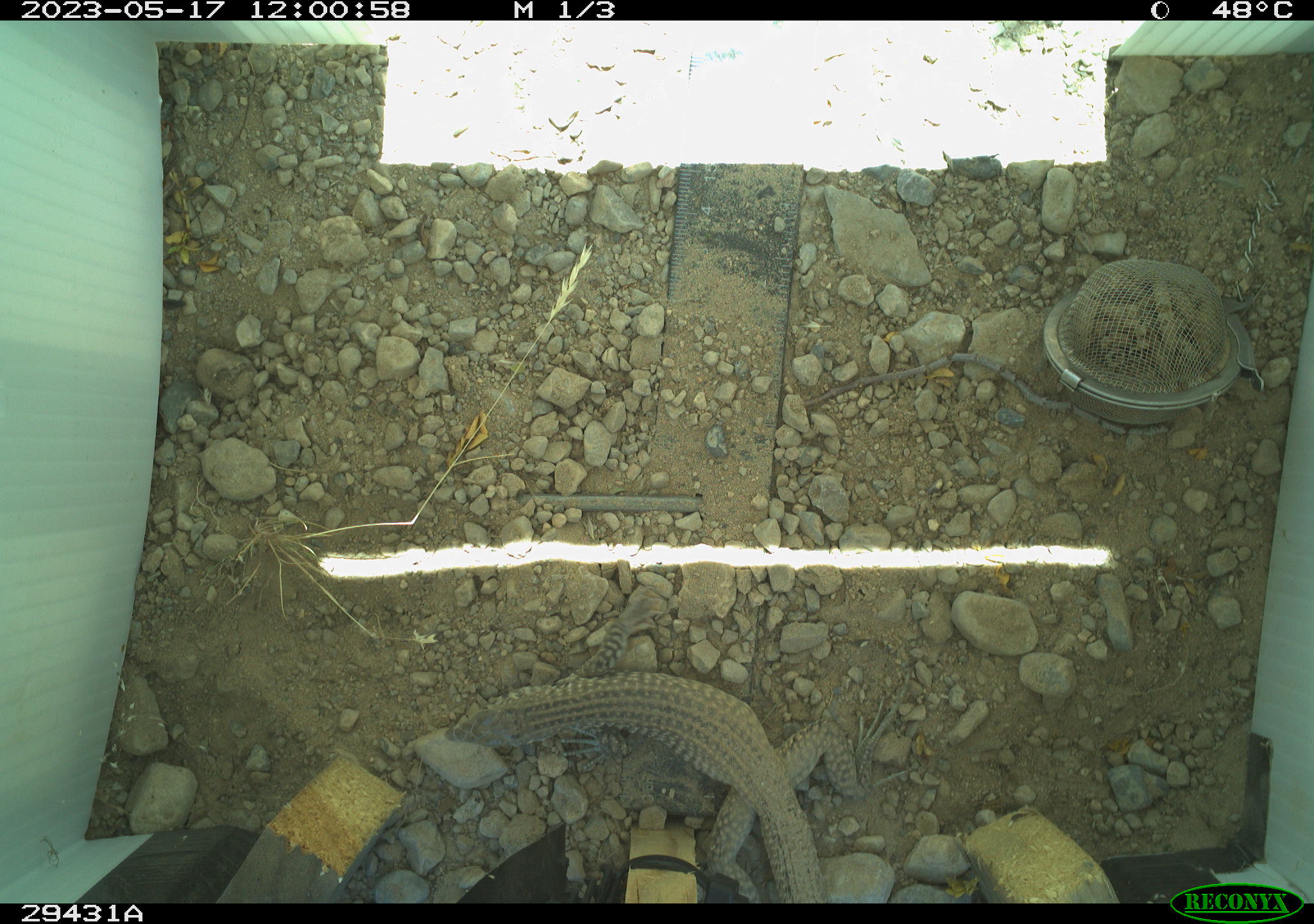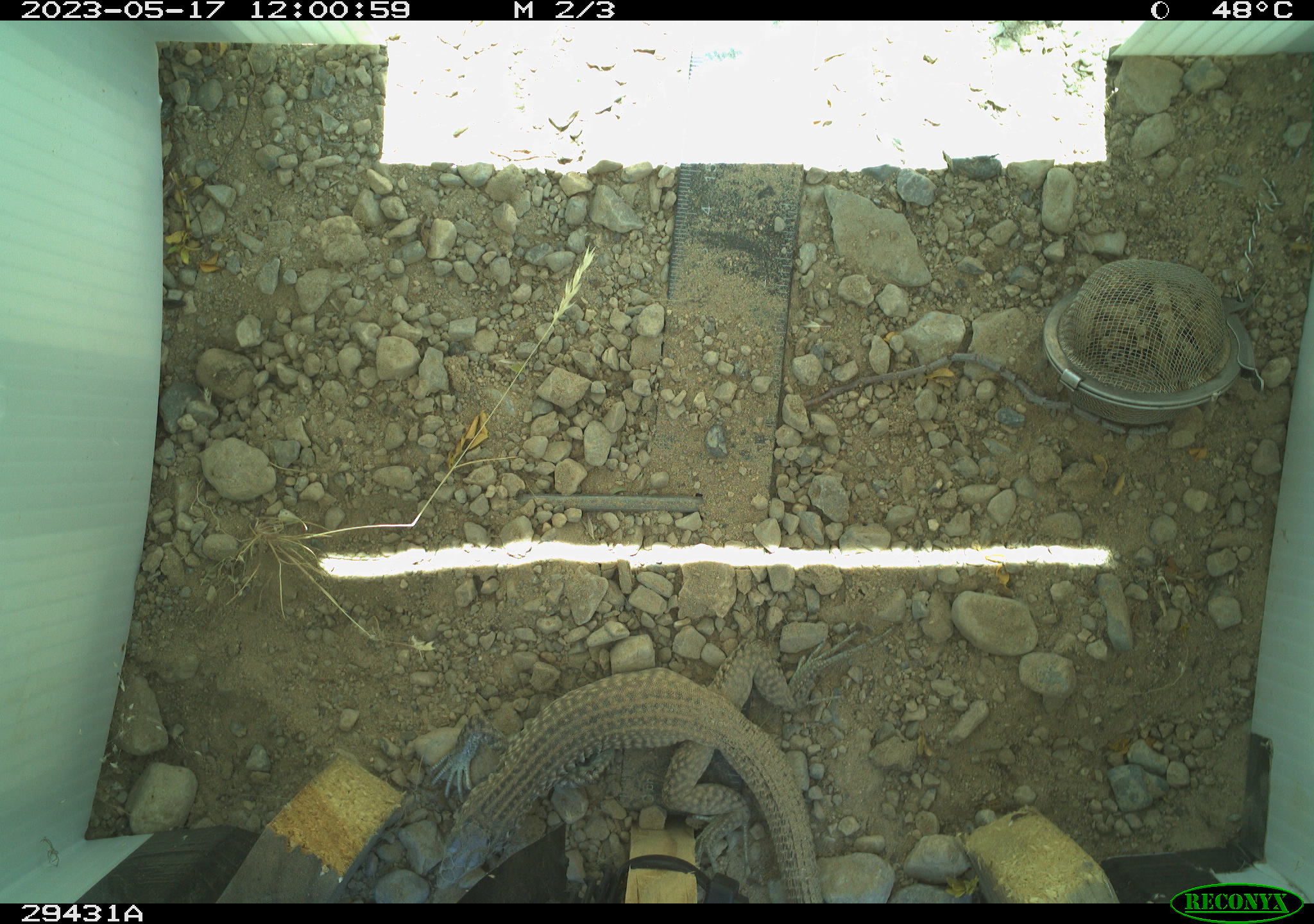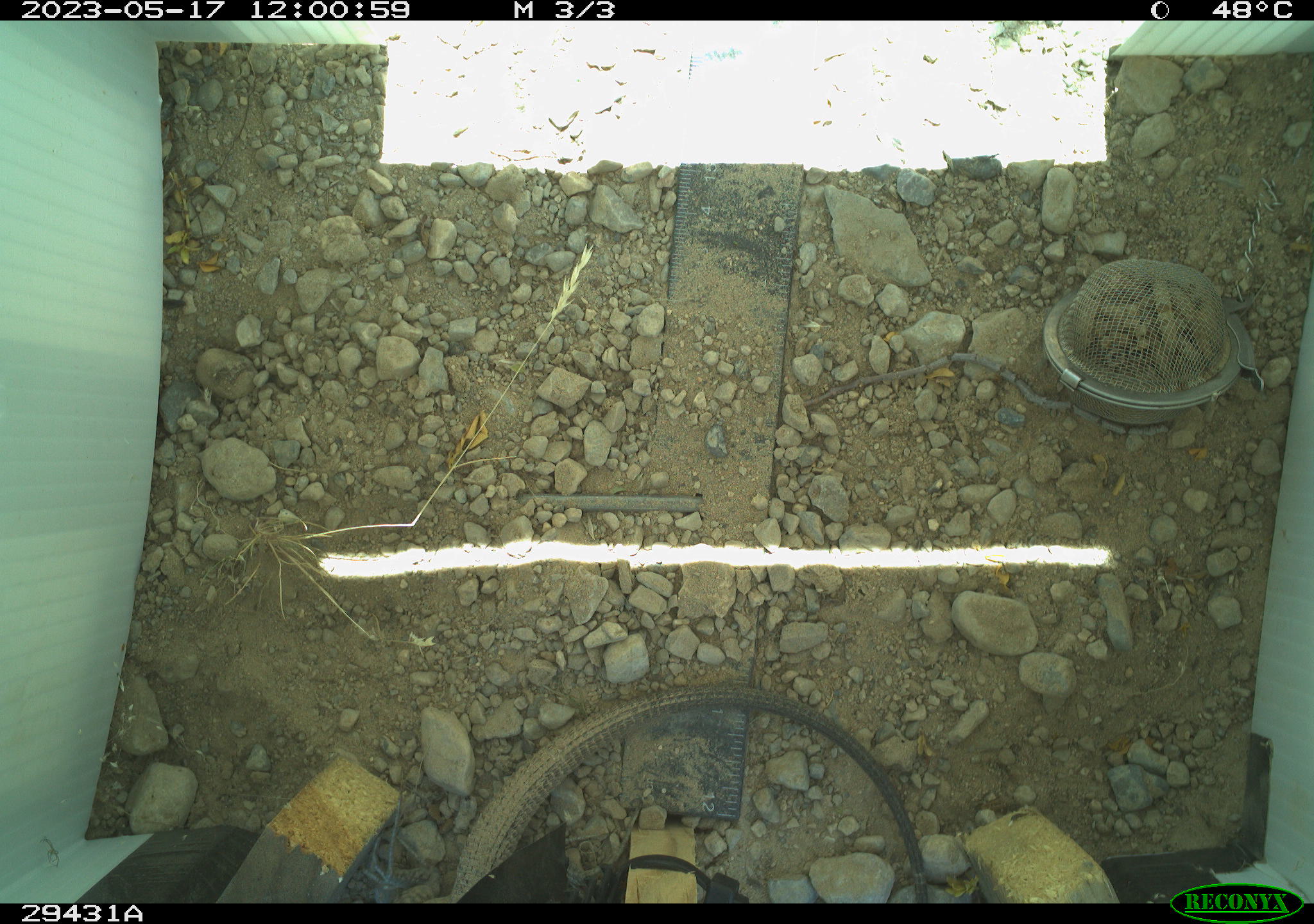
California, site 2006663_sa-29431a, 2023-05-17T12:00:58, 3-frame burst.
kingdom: Animalia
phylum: Chordata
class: Reptilia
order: Squamata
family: Teiidae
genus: Aspidoscelis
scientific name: Aspidoscelis tigris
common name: western whiptail